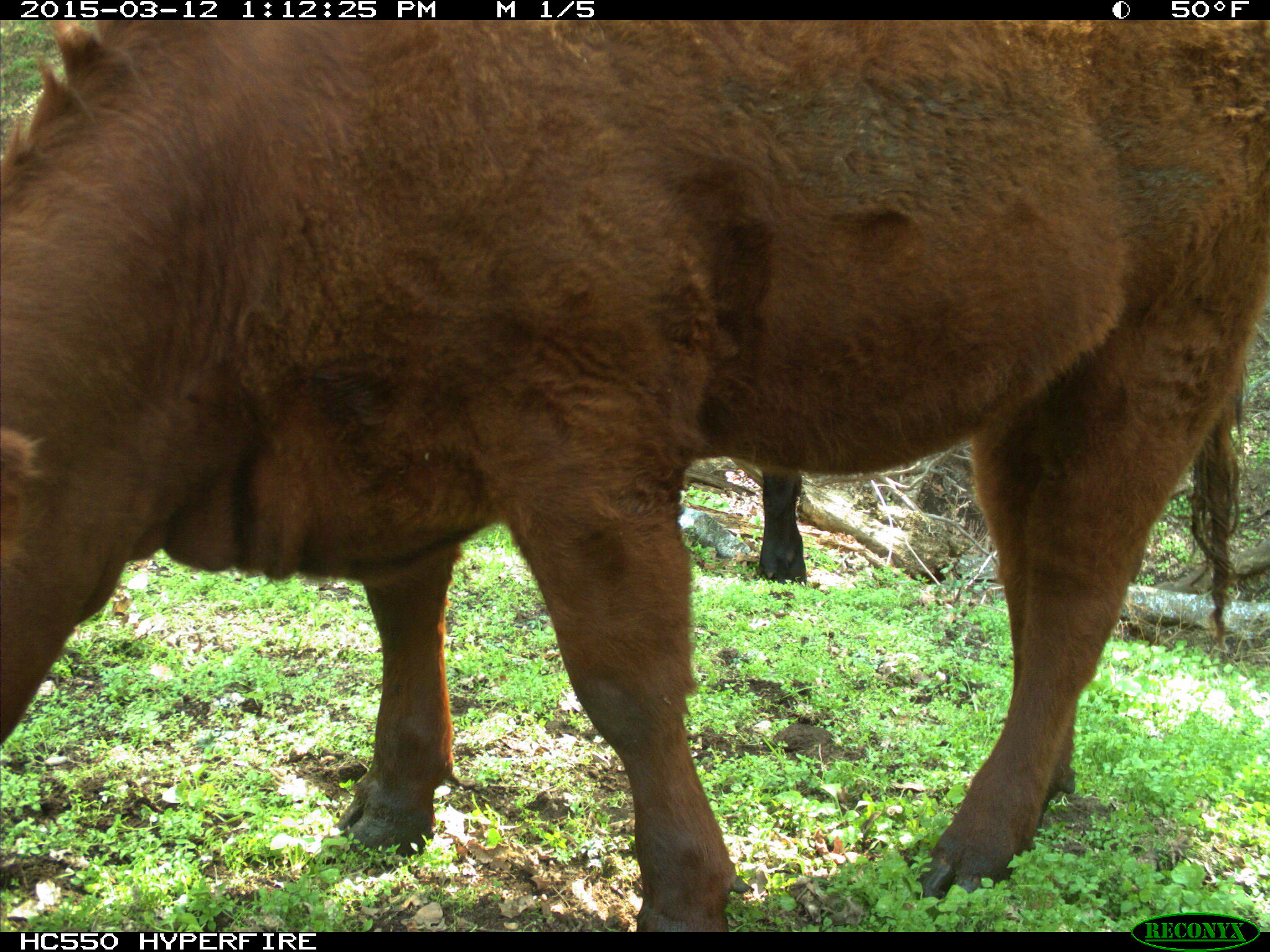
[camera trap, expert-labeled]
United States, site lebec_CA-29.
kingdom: Animalia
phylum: Chordata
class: Mammalia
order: Artiodactyla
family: Bovidae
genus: Bos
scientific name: Bos taurus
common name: domestic cow